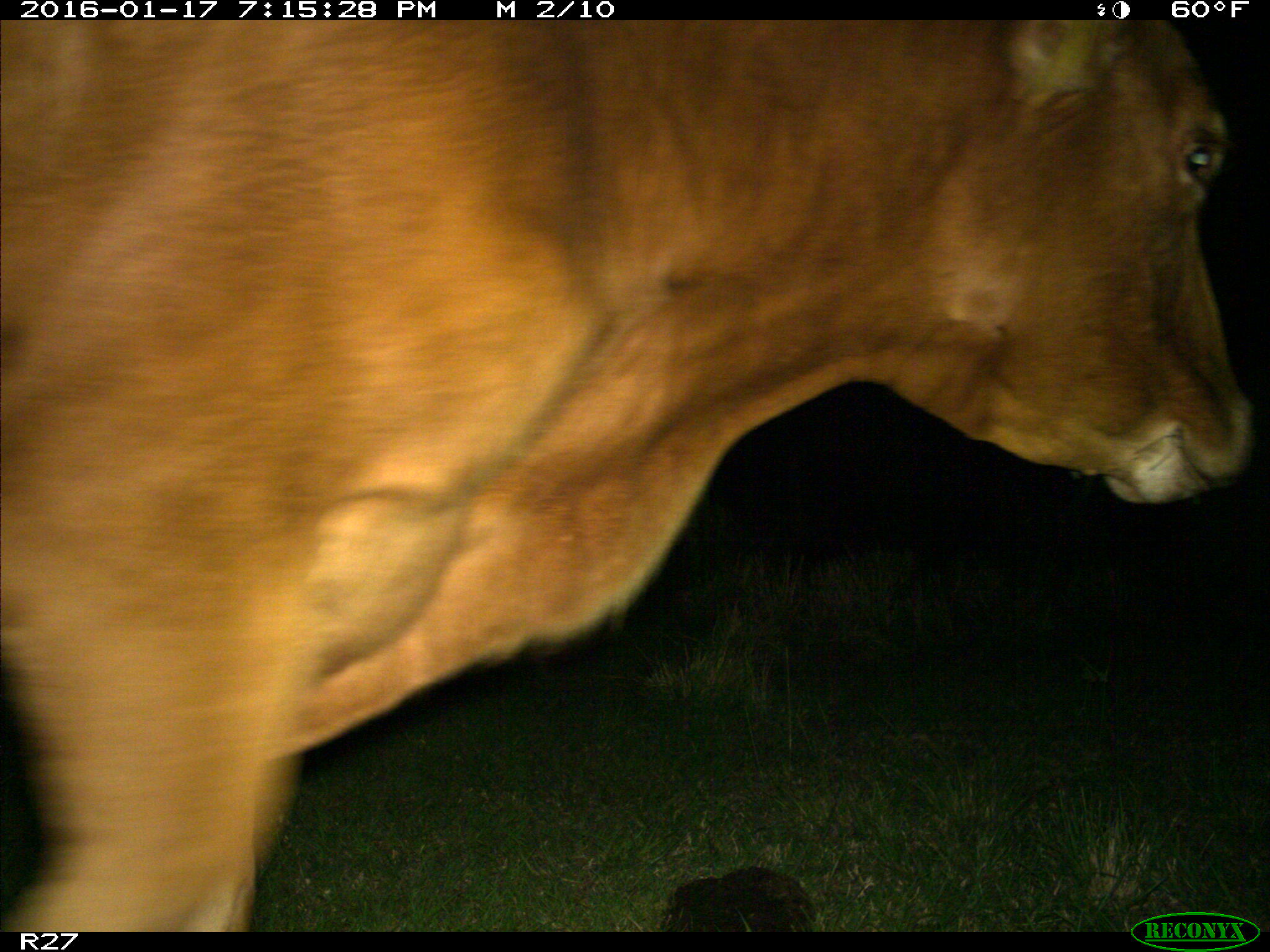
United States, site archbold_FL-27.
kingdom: Animalia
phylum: Chordata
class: Mammalia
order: Artiodactyla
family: Bovidae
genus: Bos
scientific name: Bos taurus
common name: domestic cow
Bos taurus (domestic cow).